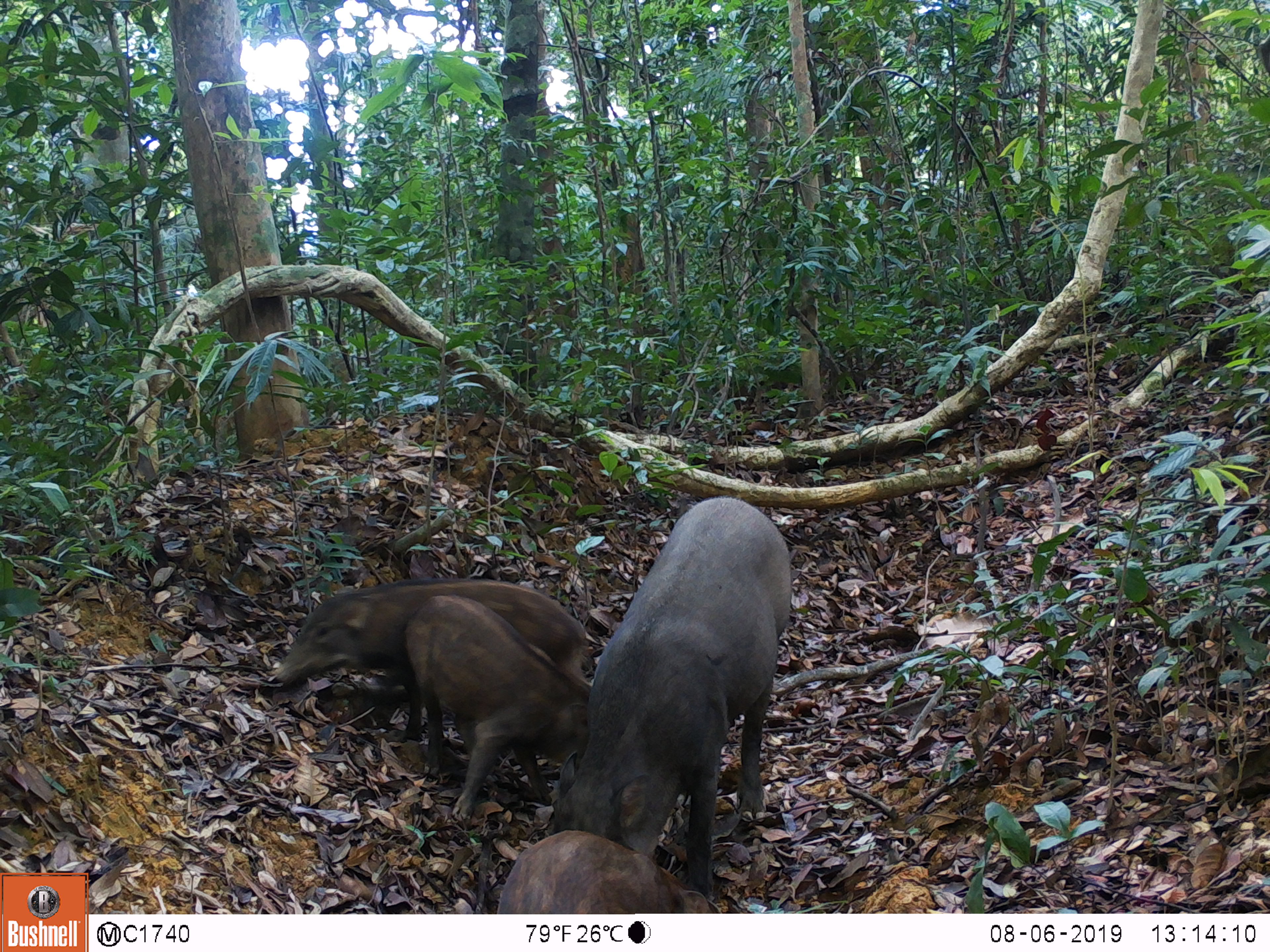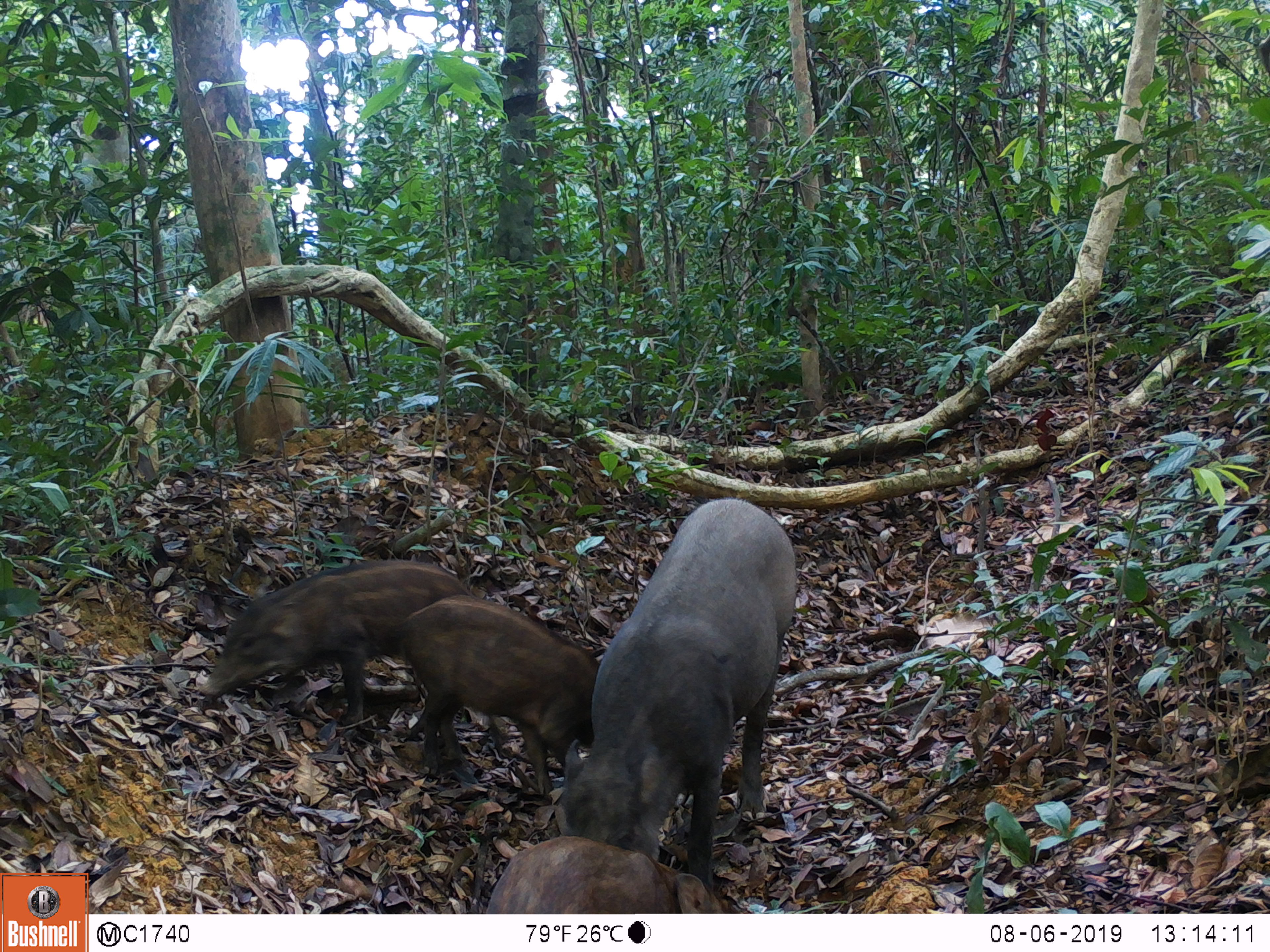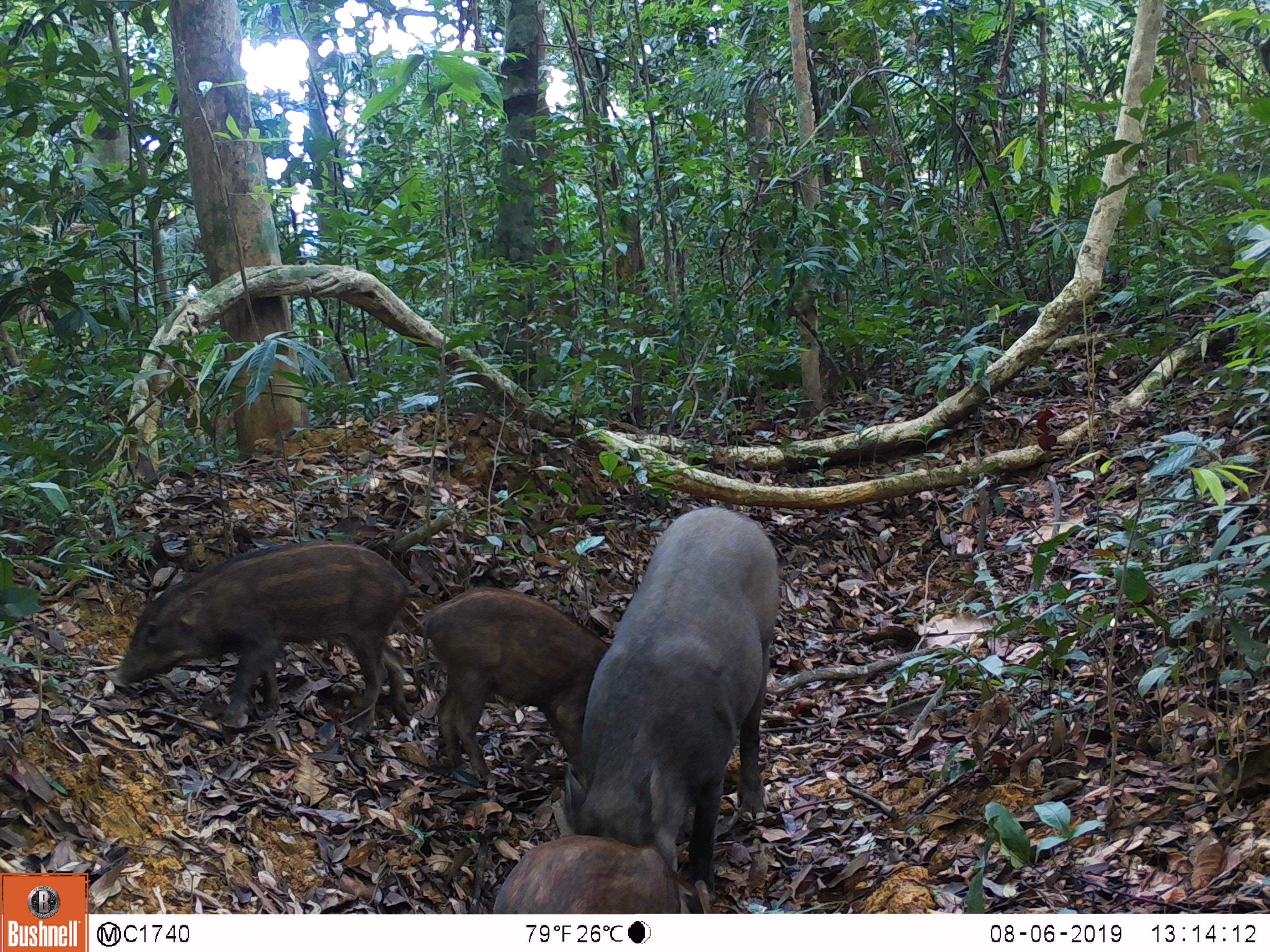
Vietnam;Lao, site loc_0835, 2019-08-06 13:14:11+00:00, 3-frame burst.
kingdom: Animalia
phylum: Chordata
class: Mammalia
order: Artiodactyla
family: Suidae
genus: Sus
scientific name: Sus scrofa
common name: eurasian wild pig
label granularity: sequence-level